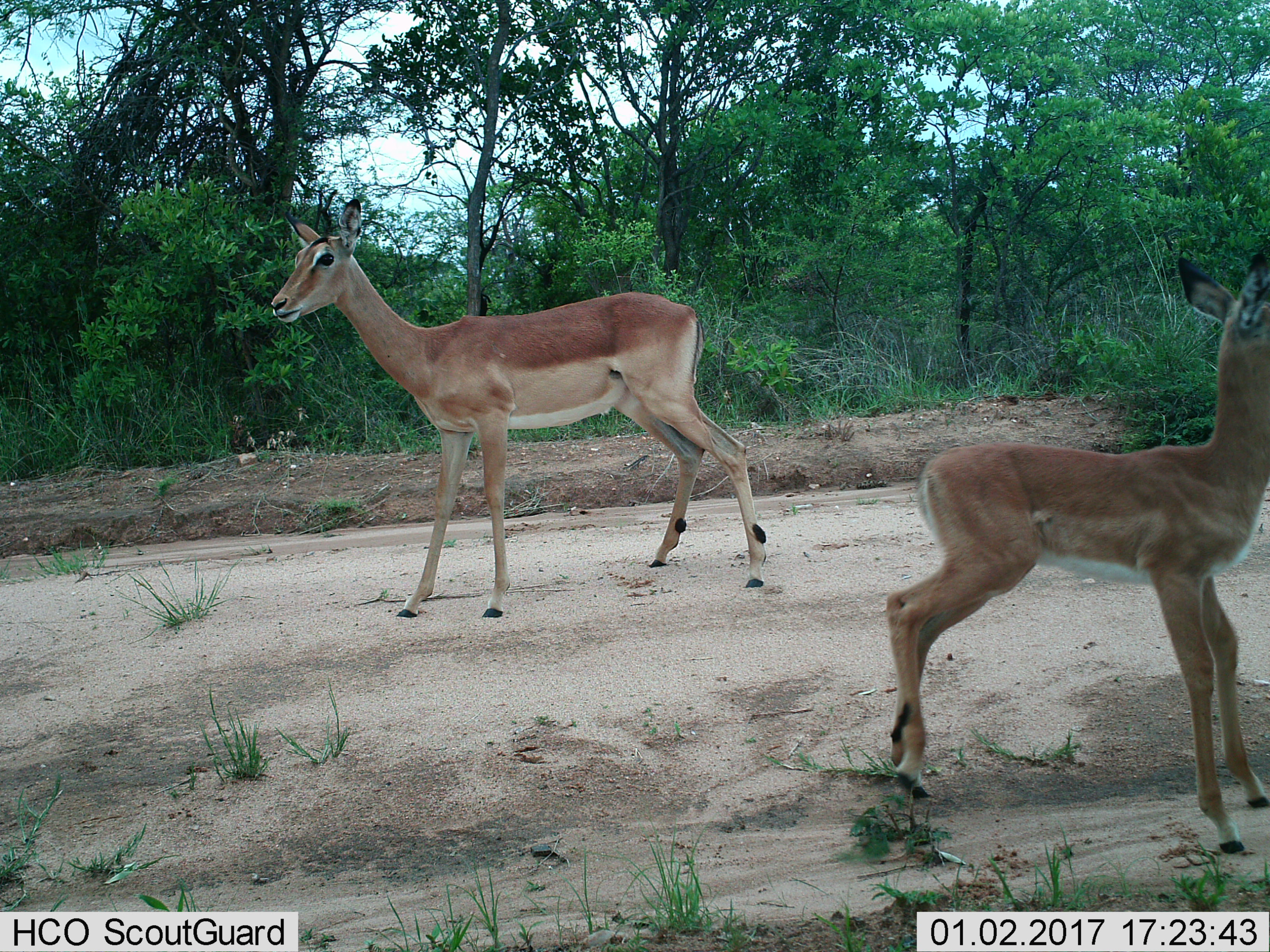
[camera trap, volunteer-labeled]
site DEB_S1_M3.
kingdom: Animalia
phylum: Chordata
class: Mammalia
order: Artiodactyla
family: Bovidae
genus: Aepyceros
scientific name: Aepyceros melampus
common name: impala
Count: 2.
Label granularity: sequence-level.